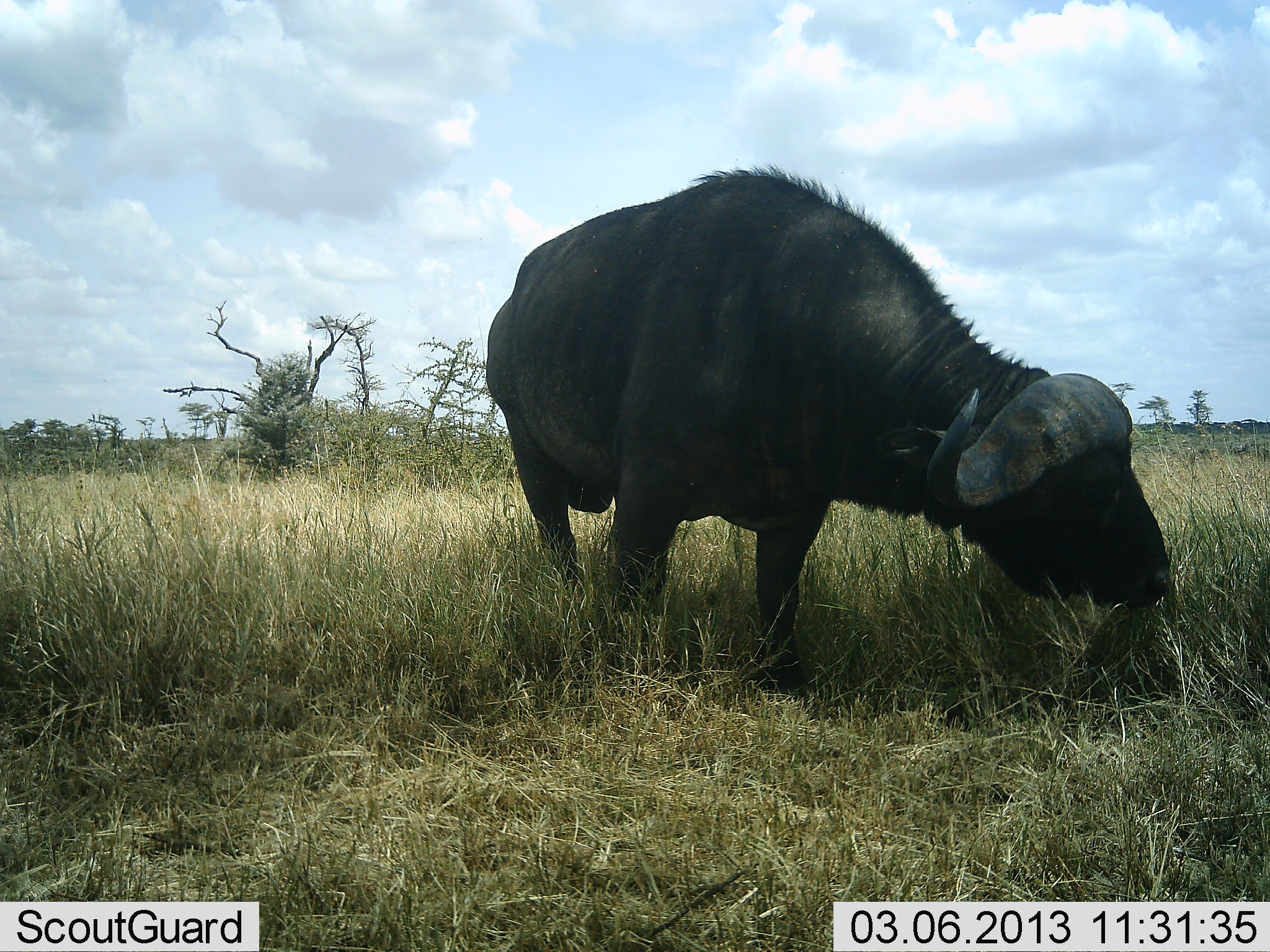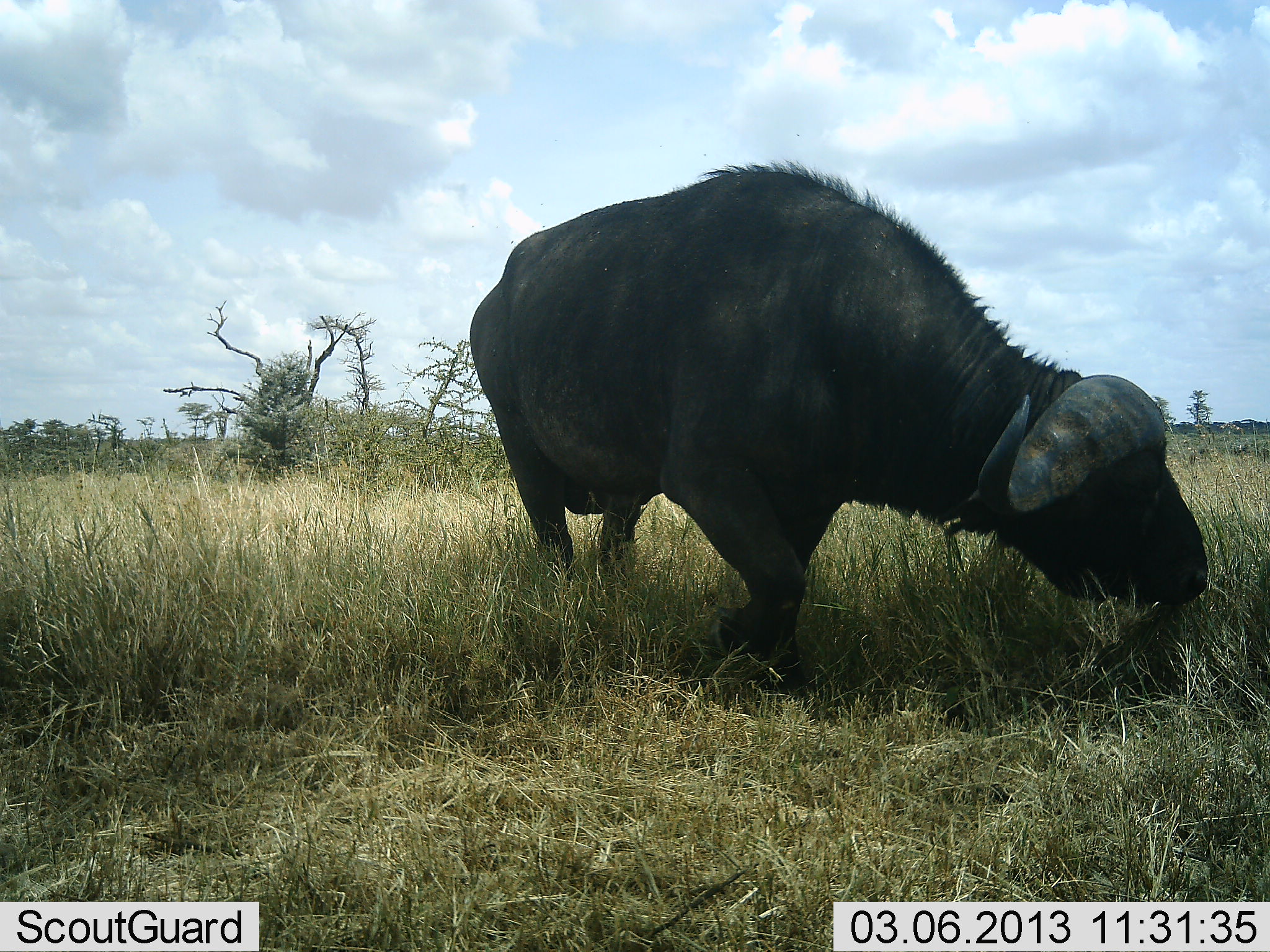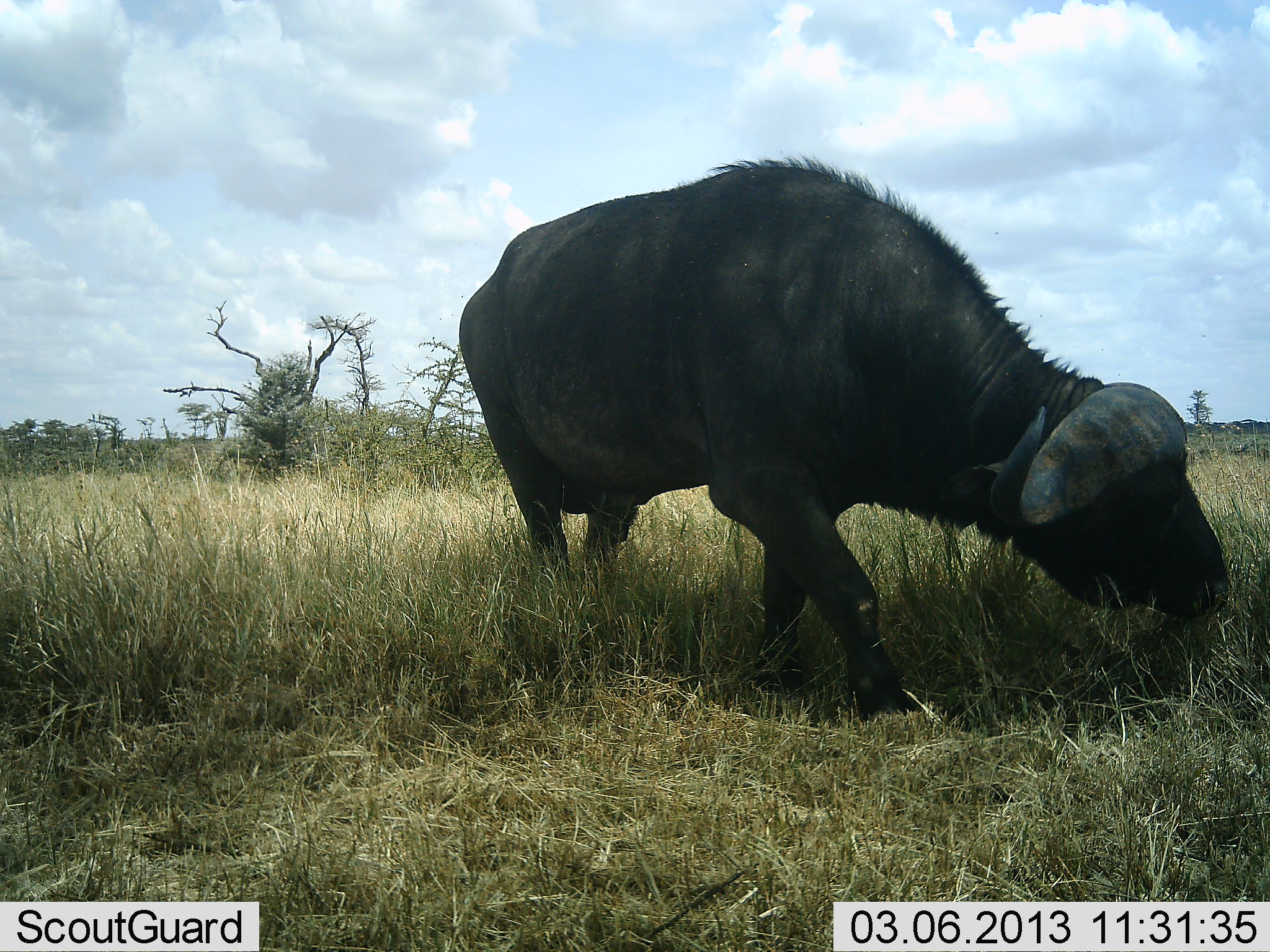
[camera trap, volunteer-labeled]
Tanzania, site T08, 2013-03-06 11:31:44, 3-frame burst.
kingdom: Animalia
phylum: Chordata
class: Mammalia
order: Artiodactyla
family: Bovidae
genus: Syncerus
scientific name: Syncerus caffer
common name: cape buffalo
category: buffalo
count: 1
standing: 18%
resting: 0%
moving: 29%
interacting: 0%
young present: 0%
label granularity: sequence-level